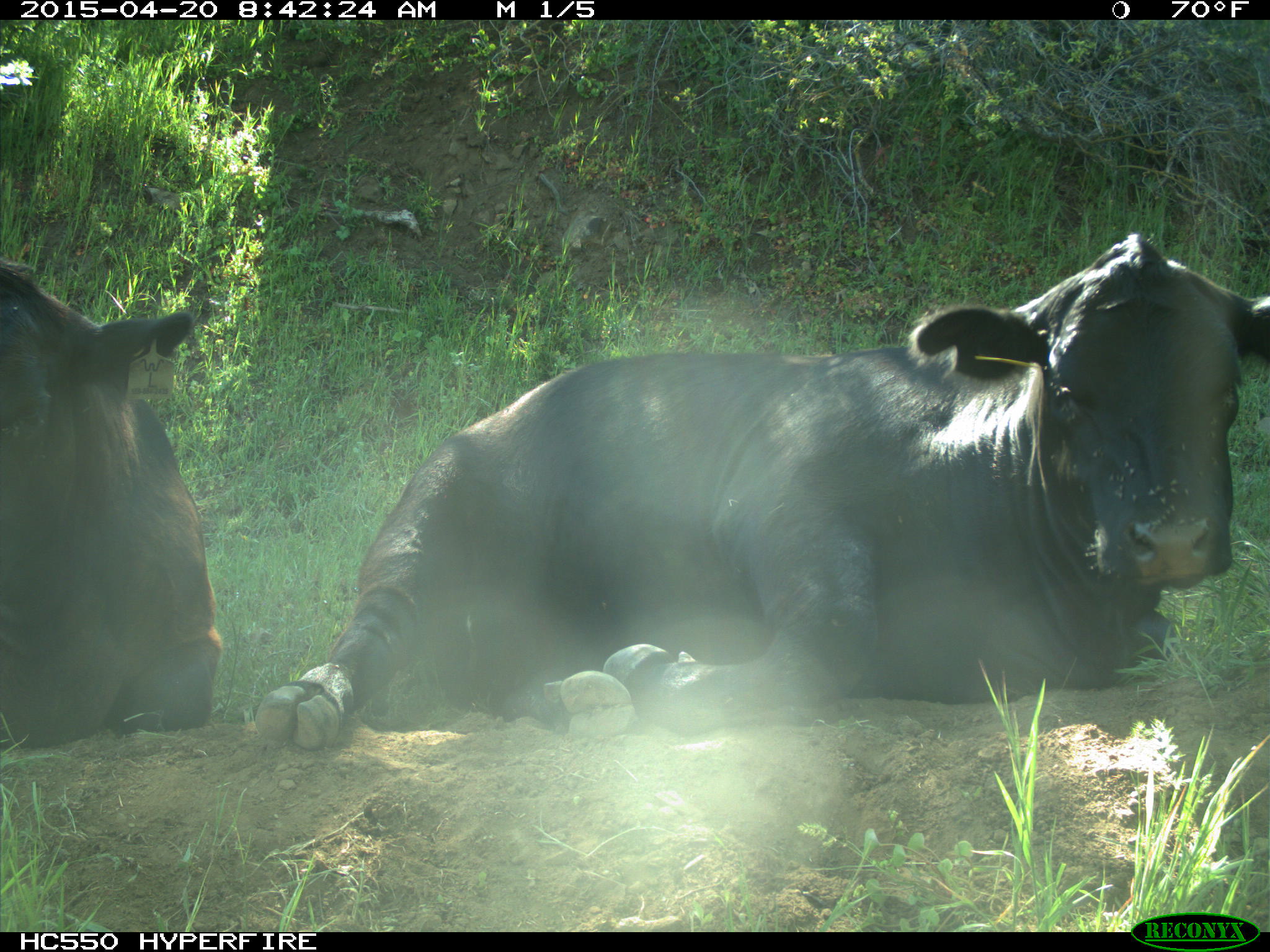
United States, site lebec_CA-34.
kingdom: Animalia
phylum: Chordata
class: Mammalia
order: Artiodactyla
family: Bovidae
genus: Bos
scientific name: Bos taurus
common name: domestic cow